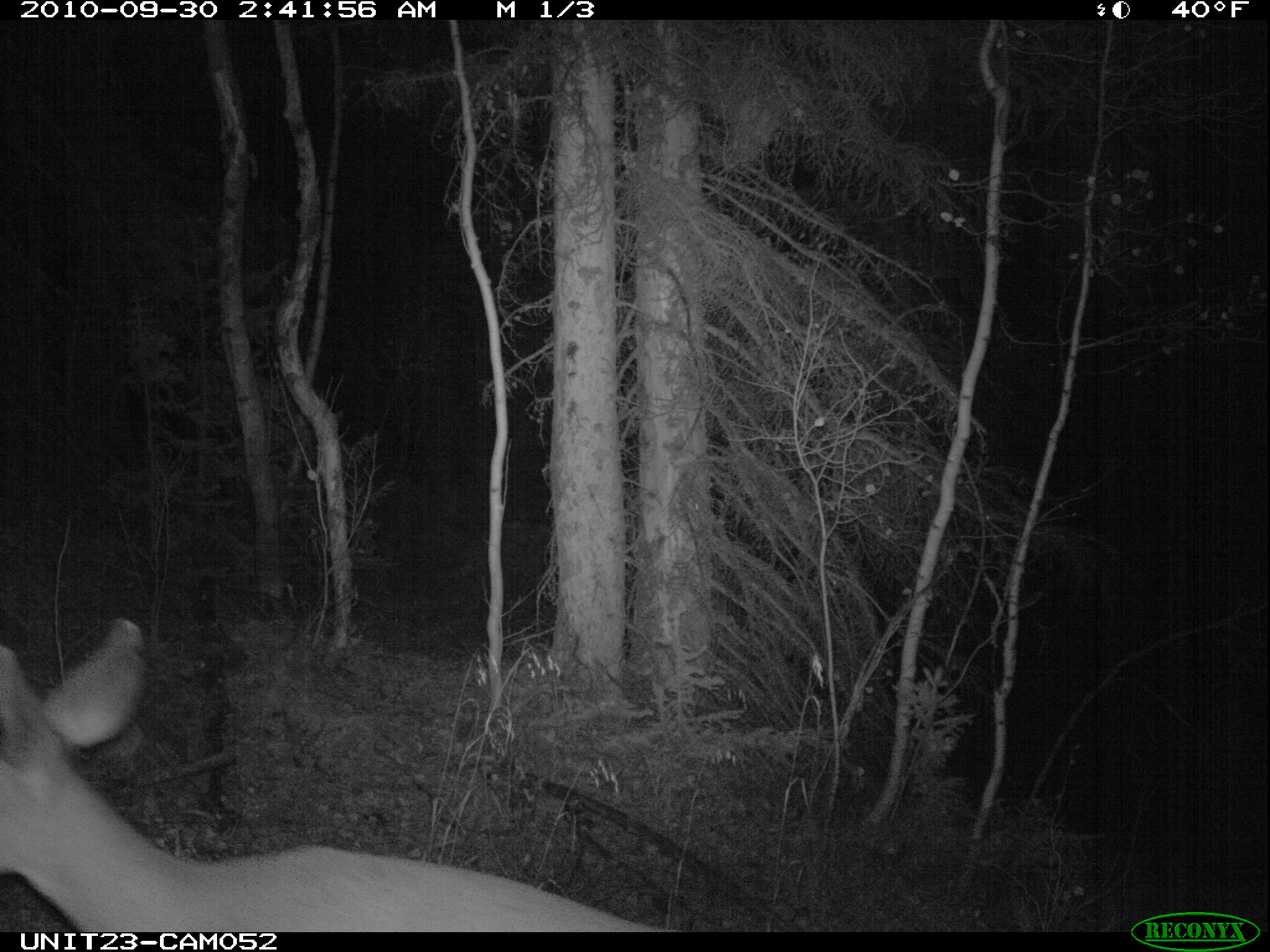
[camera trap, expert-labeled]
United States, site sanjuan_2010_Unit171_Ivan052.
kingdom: Animalia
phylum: Chordata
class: Mammalia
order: Artiodactyla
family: Cervidae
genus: Odocoileus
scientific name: Odocoileus hemionus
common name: mule deer